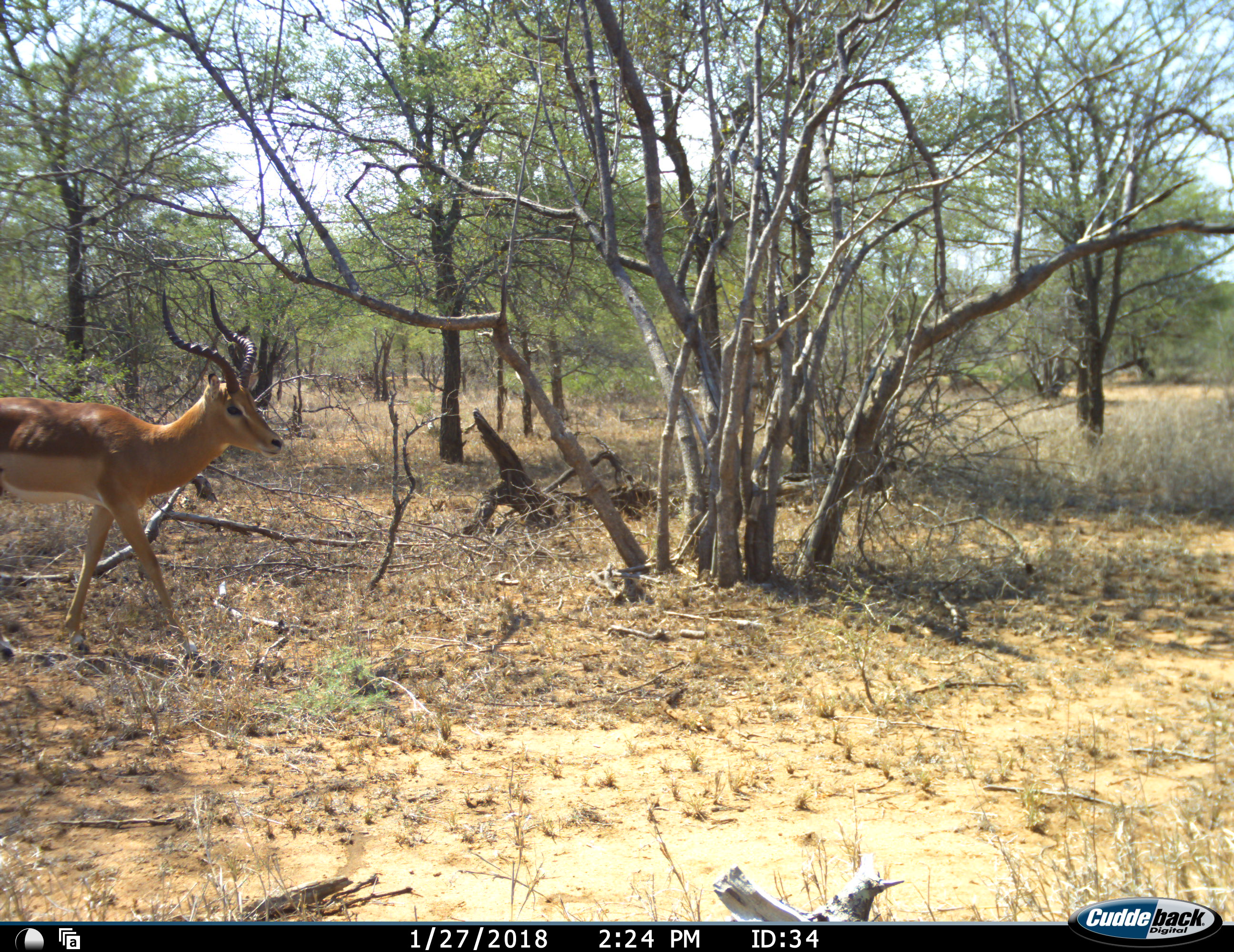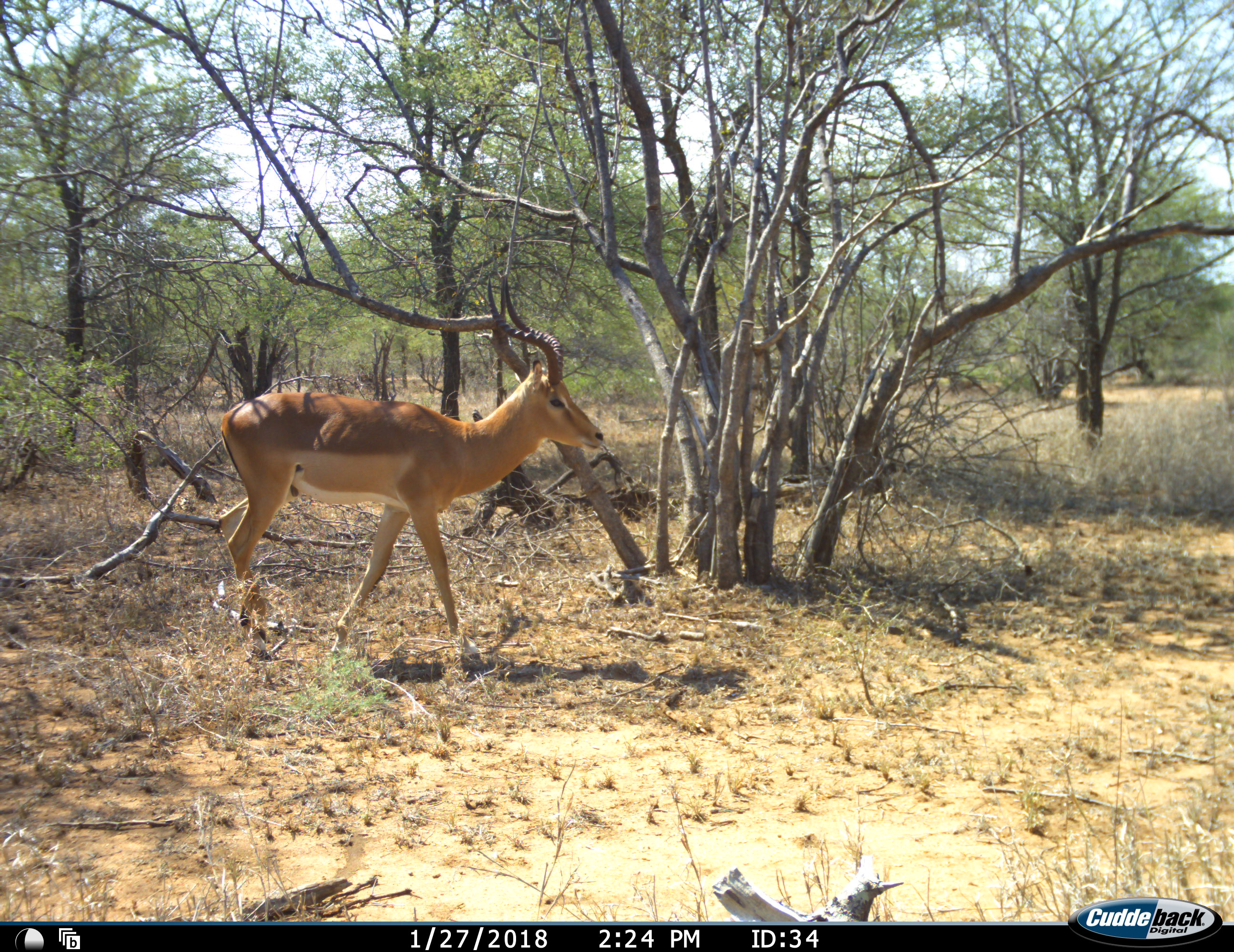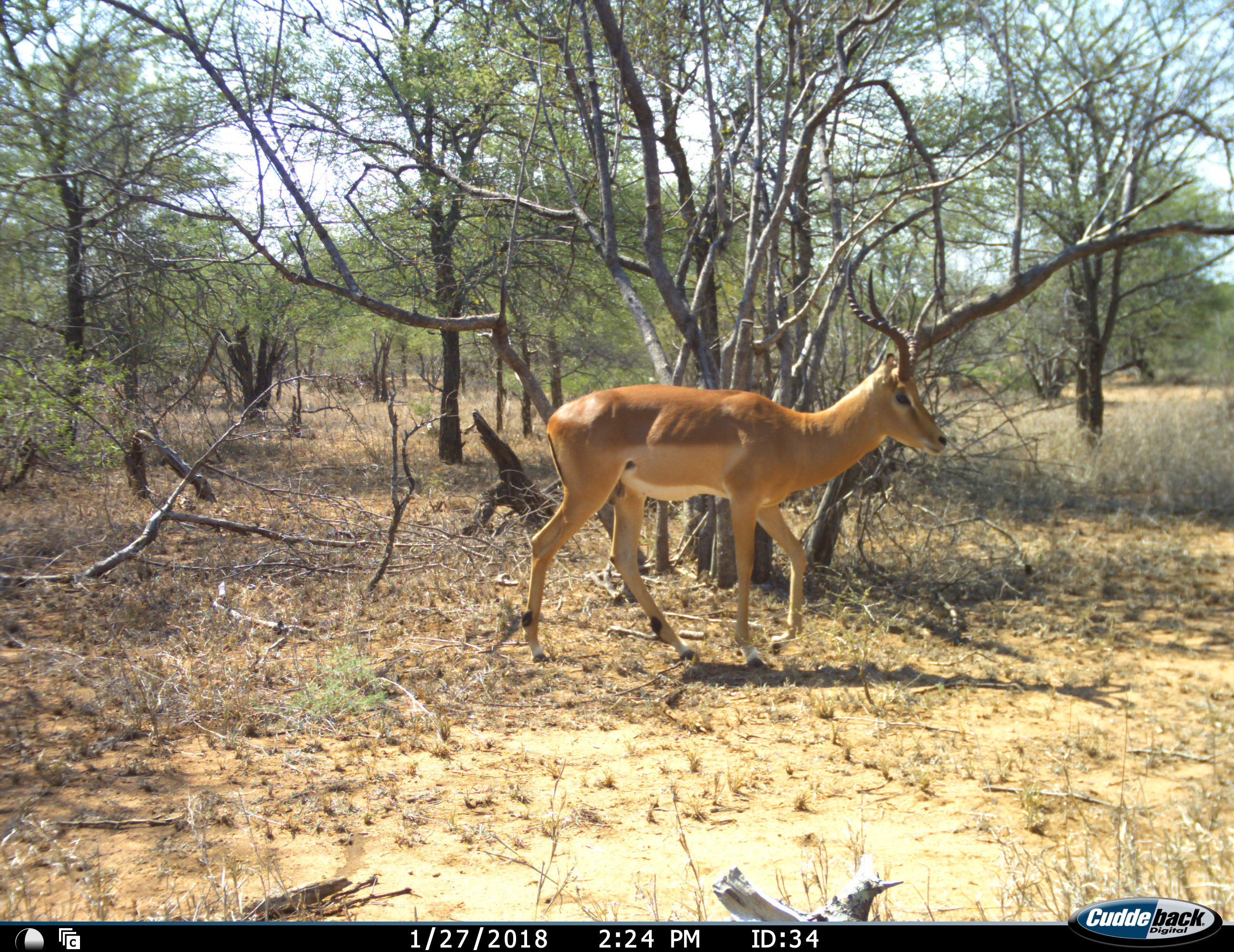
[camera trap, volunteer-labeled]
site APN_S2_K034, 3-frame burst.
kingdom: Animalia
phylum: Chordata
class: Mammalia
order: Artiodactyla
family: Bovidae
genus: Aepyceros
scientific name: Aepyceros melampus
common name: impala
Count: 1.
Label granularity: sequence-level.